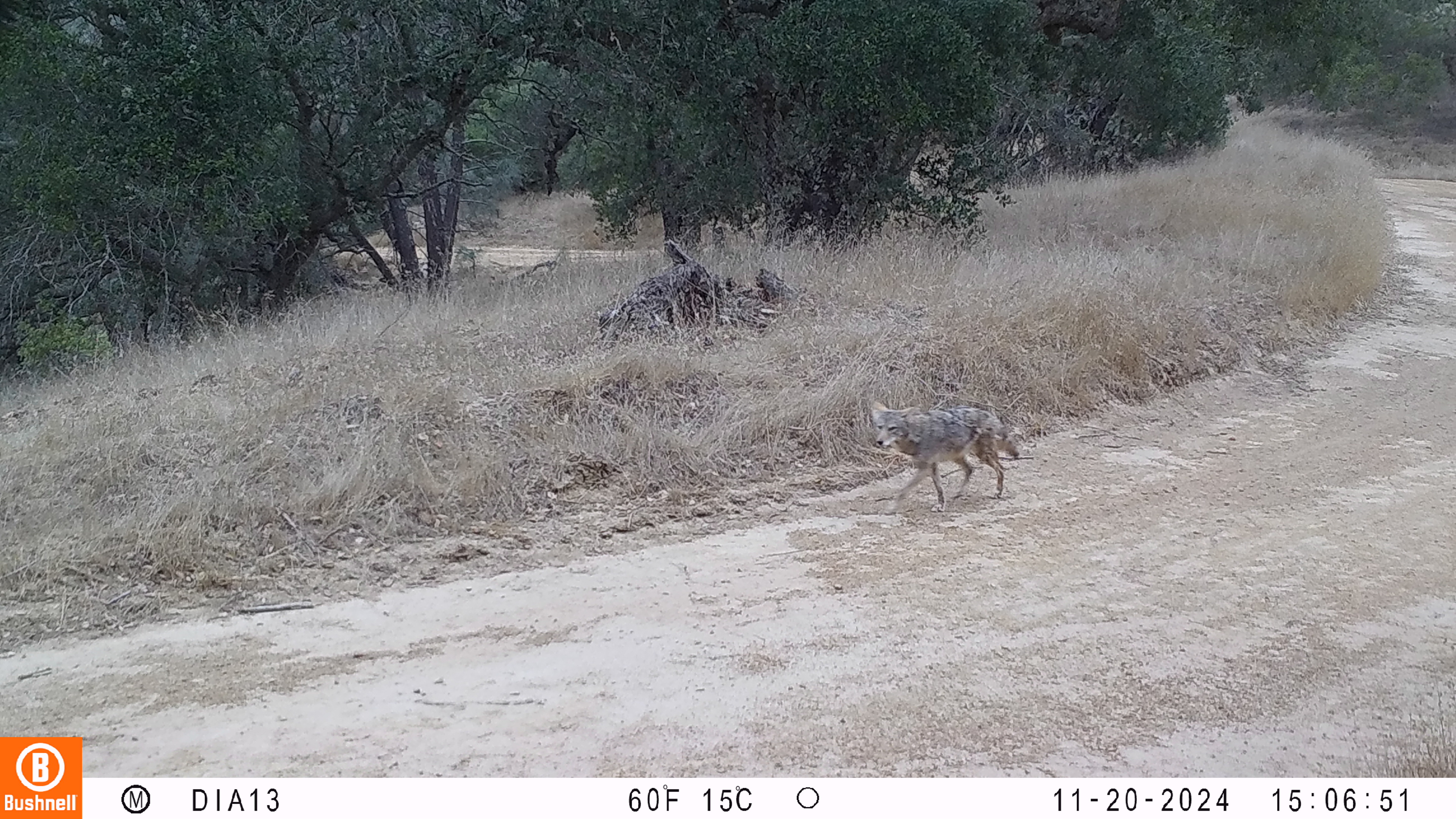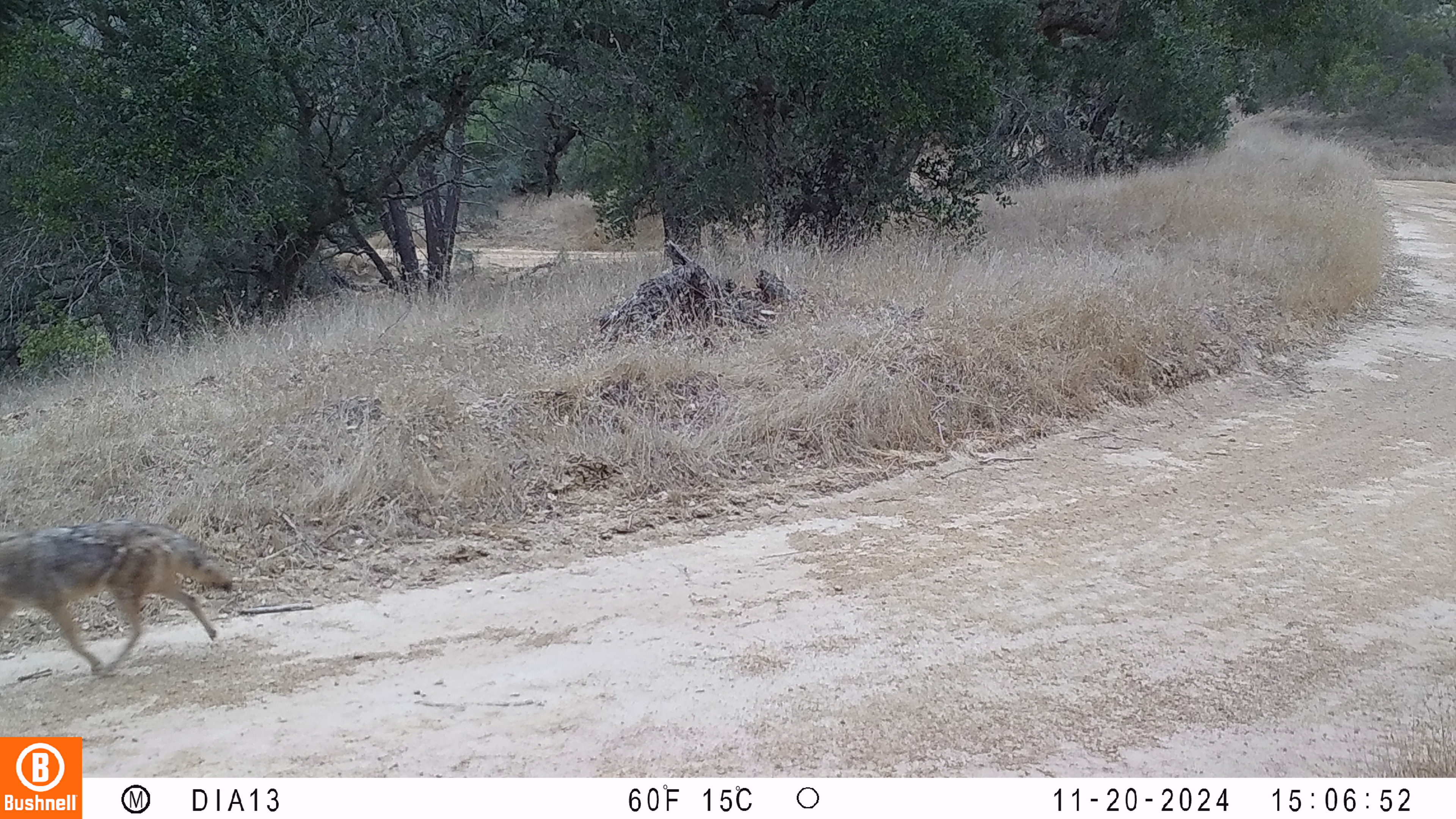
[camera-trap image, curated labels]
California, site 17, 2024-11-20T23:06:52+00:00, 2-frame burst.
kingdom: Animalia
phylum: Chordata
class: Mammalia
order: Carnivora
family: Canidae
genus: Canis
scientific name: Canis latrans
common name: coyote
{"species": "coyote (Canis latrans)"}